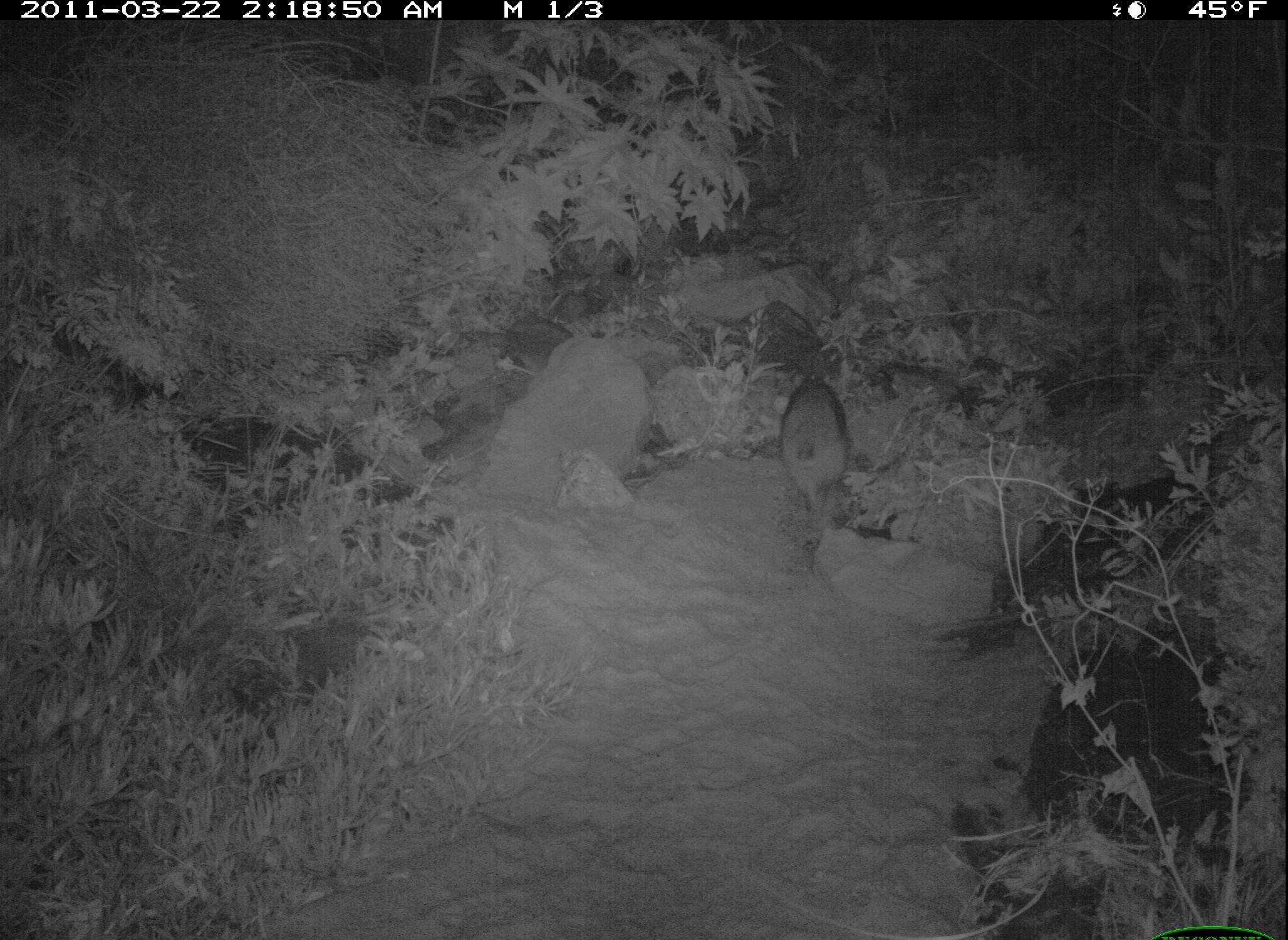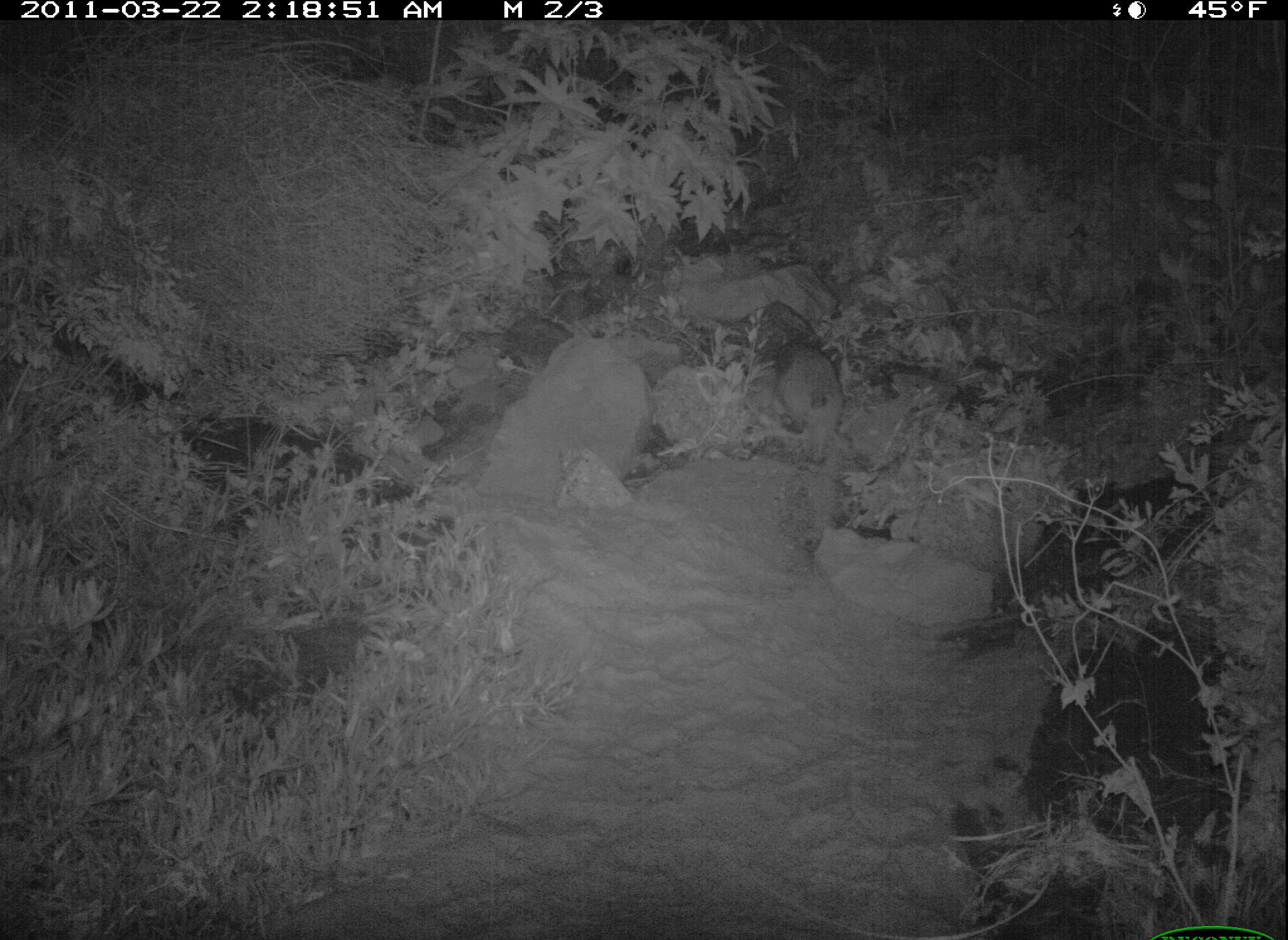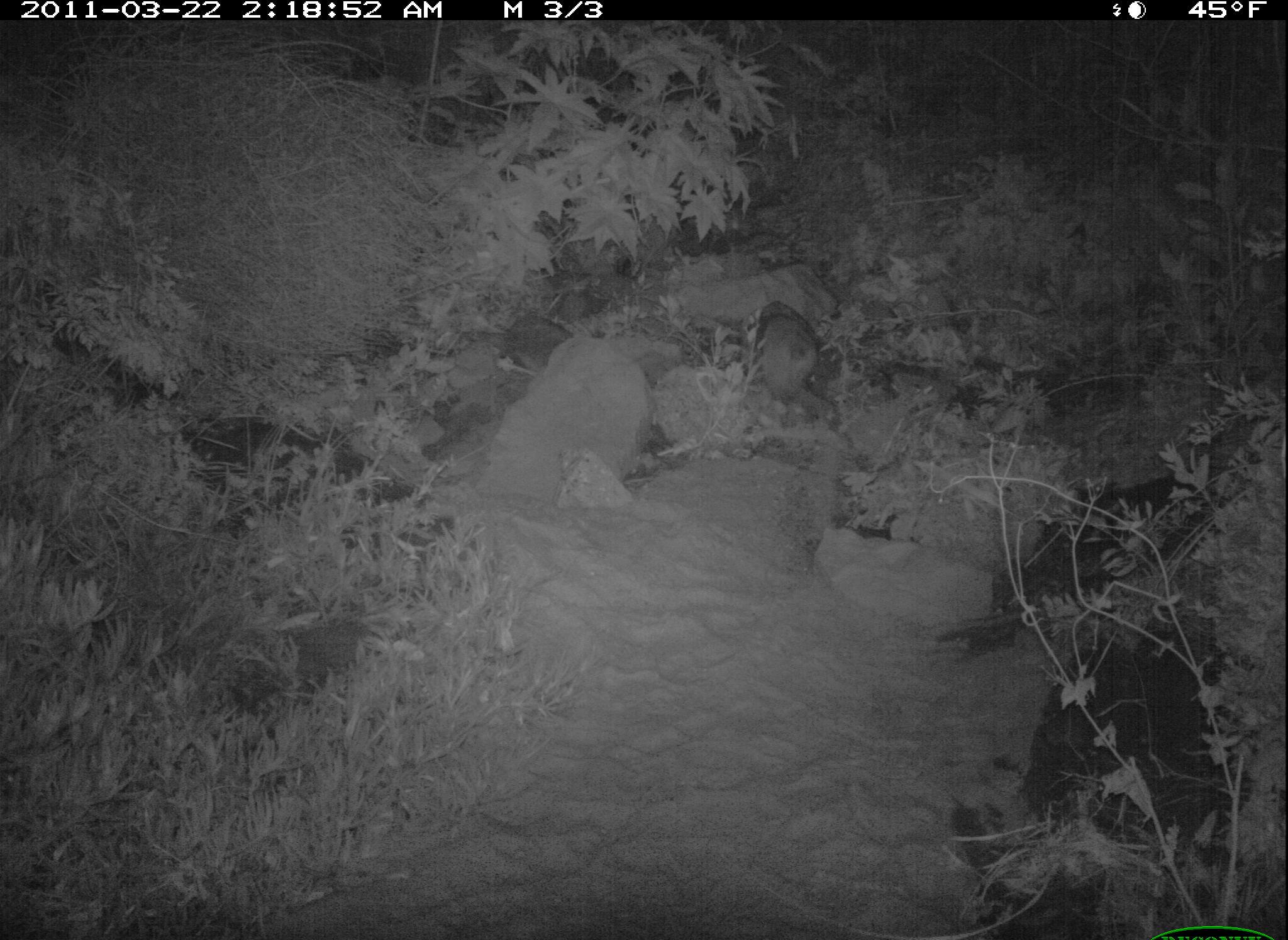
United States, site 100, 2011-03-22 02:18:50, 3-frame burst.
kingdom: Animalia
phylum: Chordata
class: Mammalia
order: Carnivora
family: Procyonidae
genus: Procyon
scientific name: Procyon lotor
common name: raccoon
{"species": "raccoon (Procyon lotor)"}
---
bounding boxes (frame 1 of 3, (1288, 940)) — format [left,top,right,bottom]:
raccoon: [773,359,877,548]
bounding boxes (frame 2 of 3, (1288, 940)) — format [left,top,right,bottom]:
raccoon: [761,333,857,479]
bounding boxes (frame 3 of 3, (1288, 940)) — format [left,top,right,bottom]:
raccoon: [745,300,840,415]